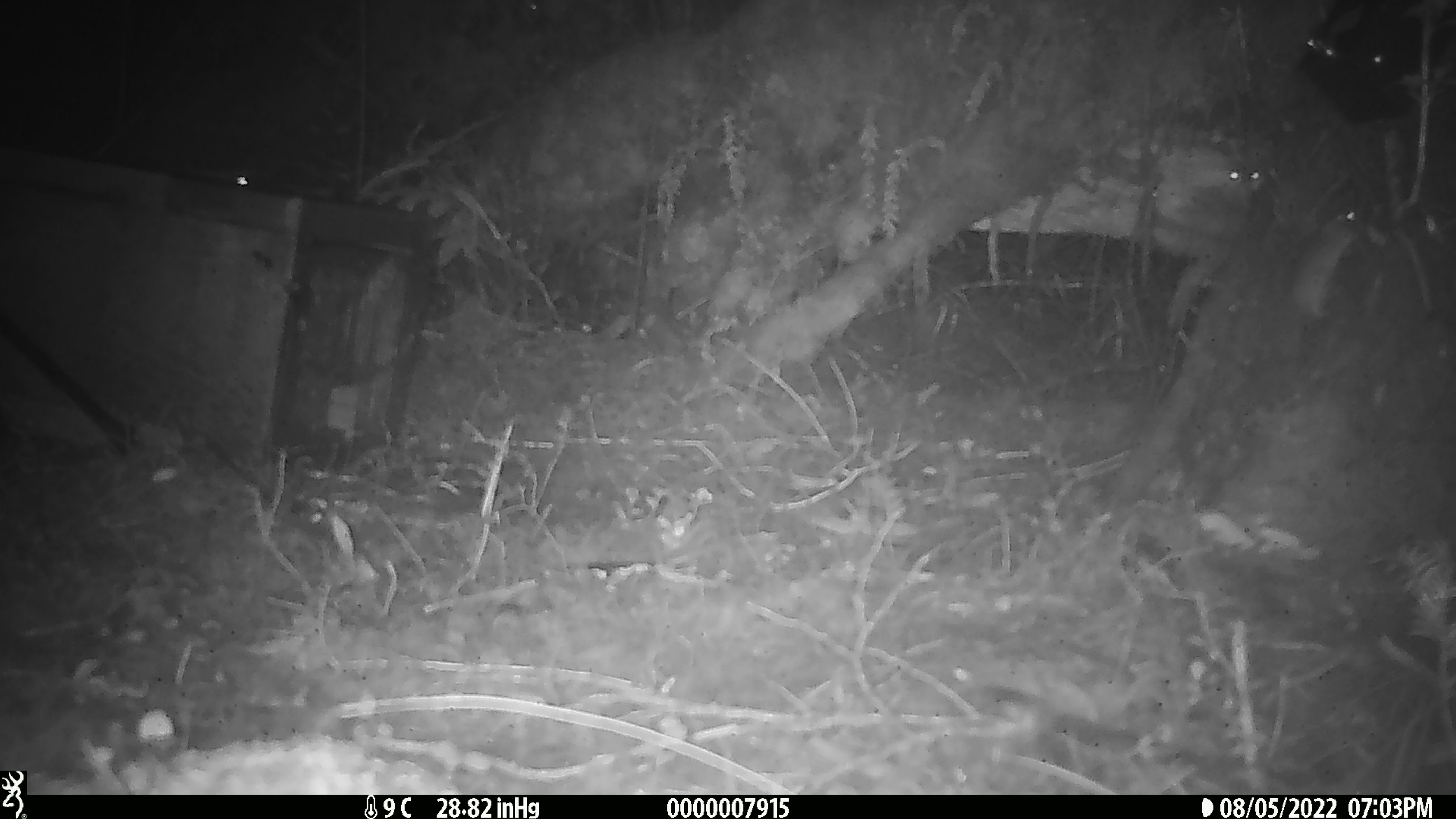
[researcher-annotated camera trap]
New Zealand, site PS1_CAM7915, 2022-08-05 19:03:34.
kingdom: Animalia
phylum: Chordata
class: Mammalia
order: Rodentia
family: Muridae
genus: Mus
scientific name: Mus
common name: mouse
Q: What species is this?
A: Mouse (Mus).